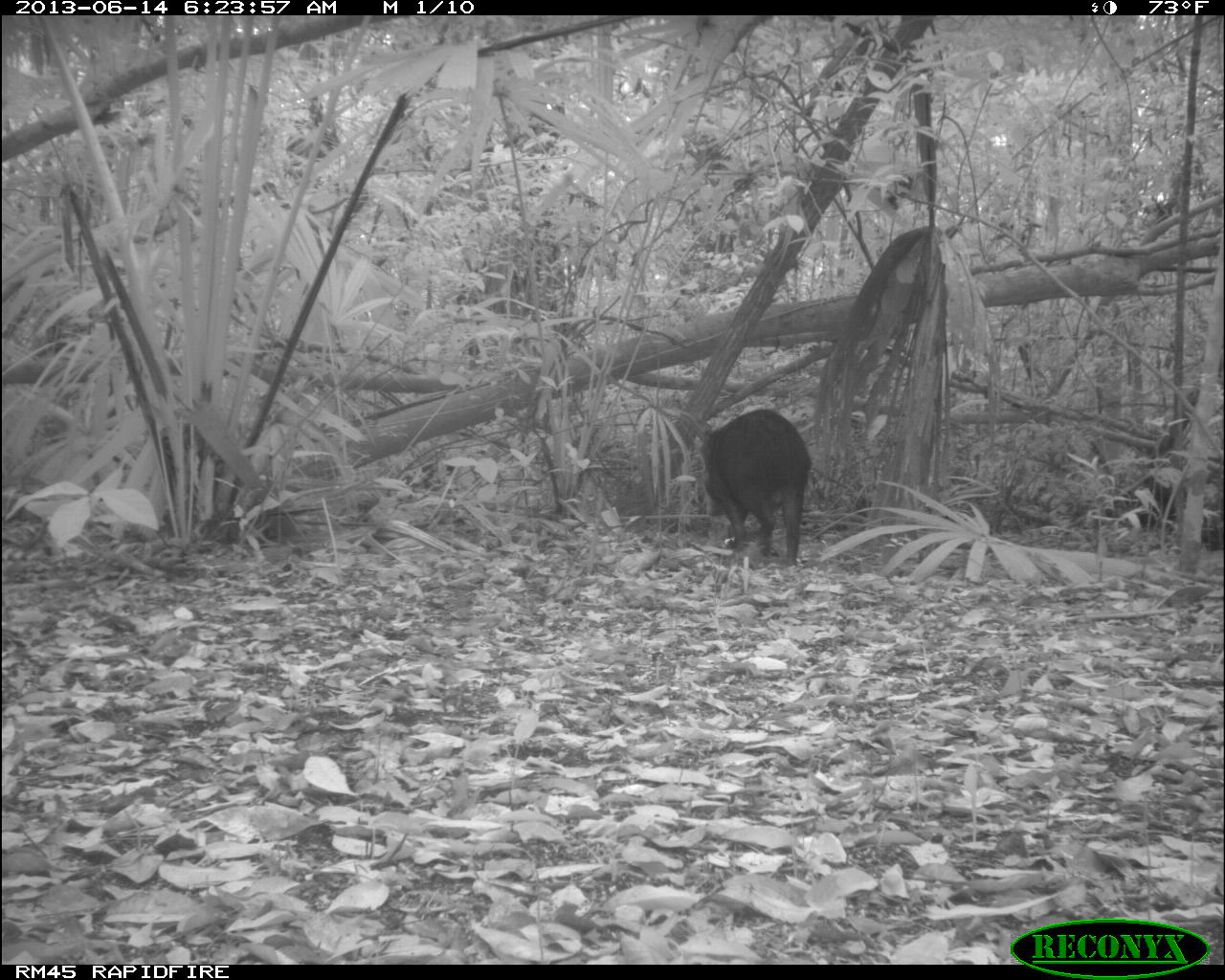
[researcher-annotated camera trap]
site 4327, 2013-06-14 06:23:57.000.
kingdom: Animalia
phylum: Chordata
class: Mammalia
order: Artiodactyla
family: Tayassuidae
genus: Tayassu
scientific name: Tayassu pecari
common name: white-lipped peccary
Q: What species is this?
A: Tayassu pecari (white-lipped peccary).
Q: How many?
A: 12.